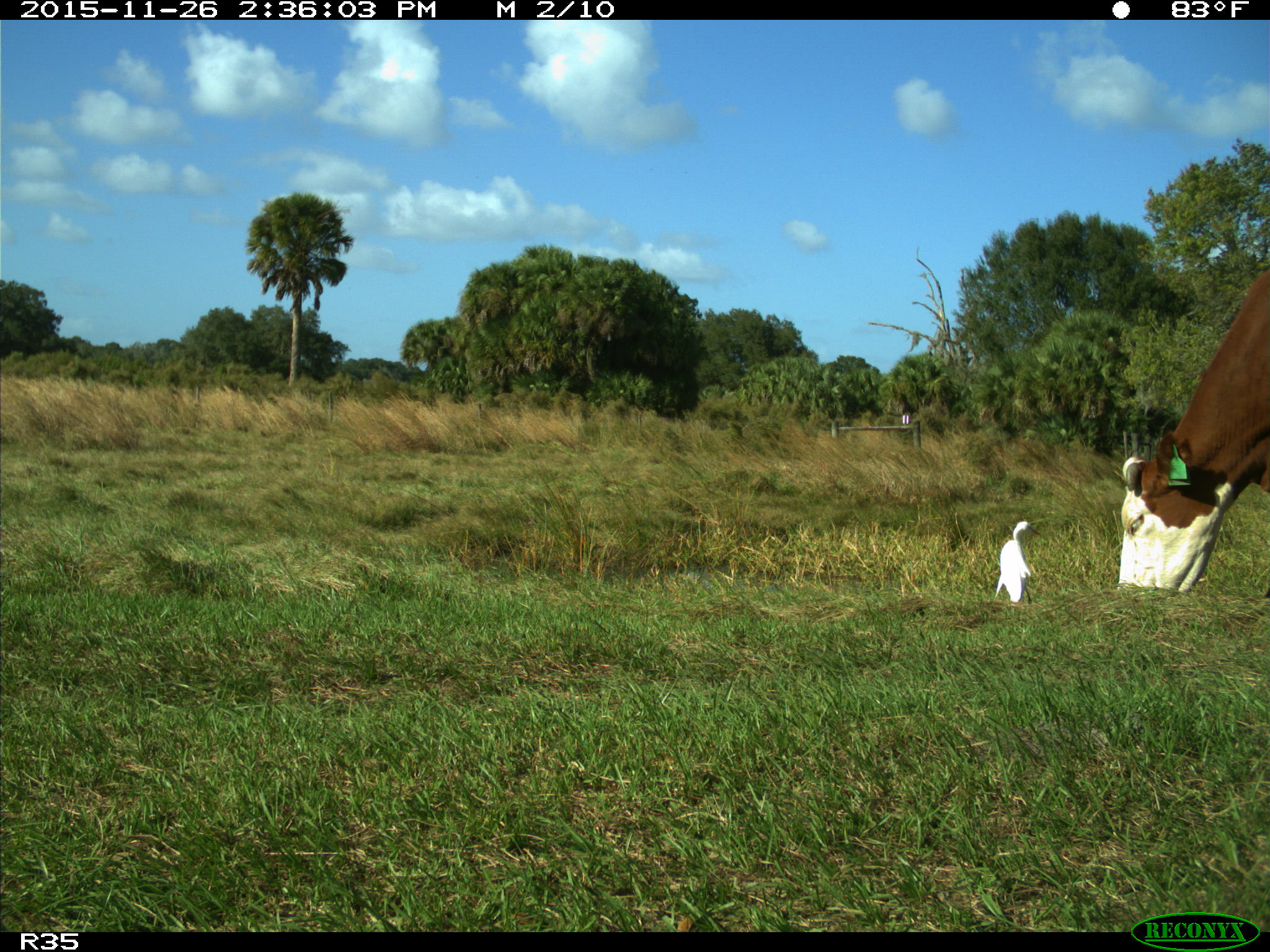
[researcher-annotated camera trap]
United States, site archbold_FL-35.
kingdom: Animalia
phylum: Chordata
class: Mammalia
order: Artiodactyla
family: Bovidae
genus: Bos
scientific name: Bos taurus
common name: domestic cow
Bos taurus (domestic cow).